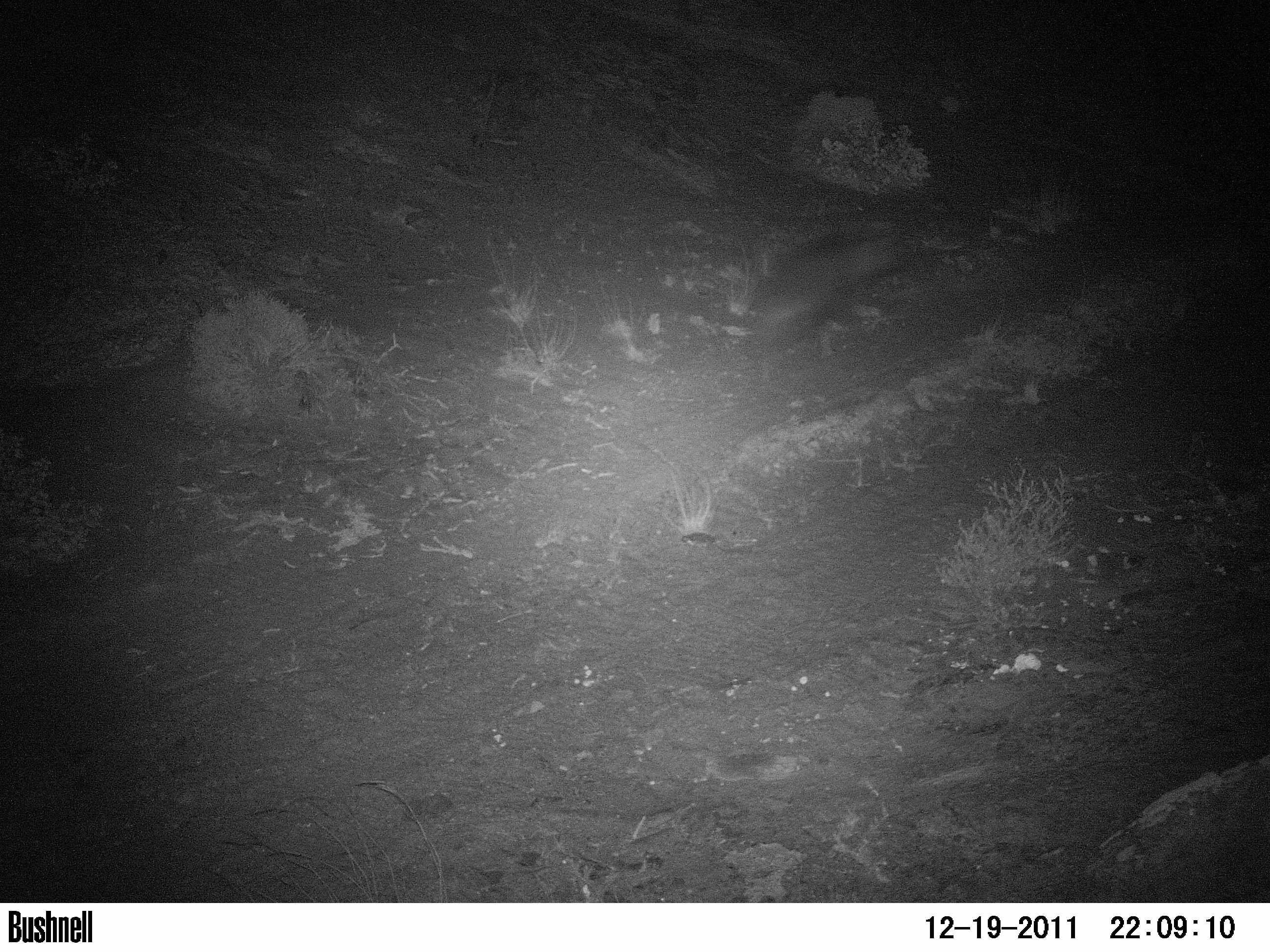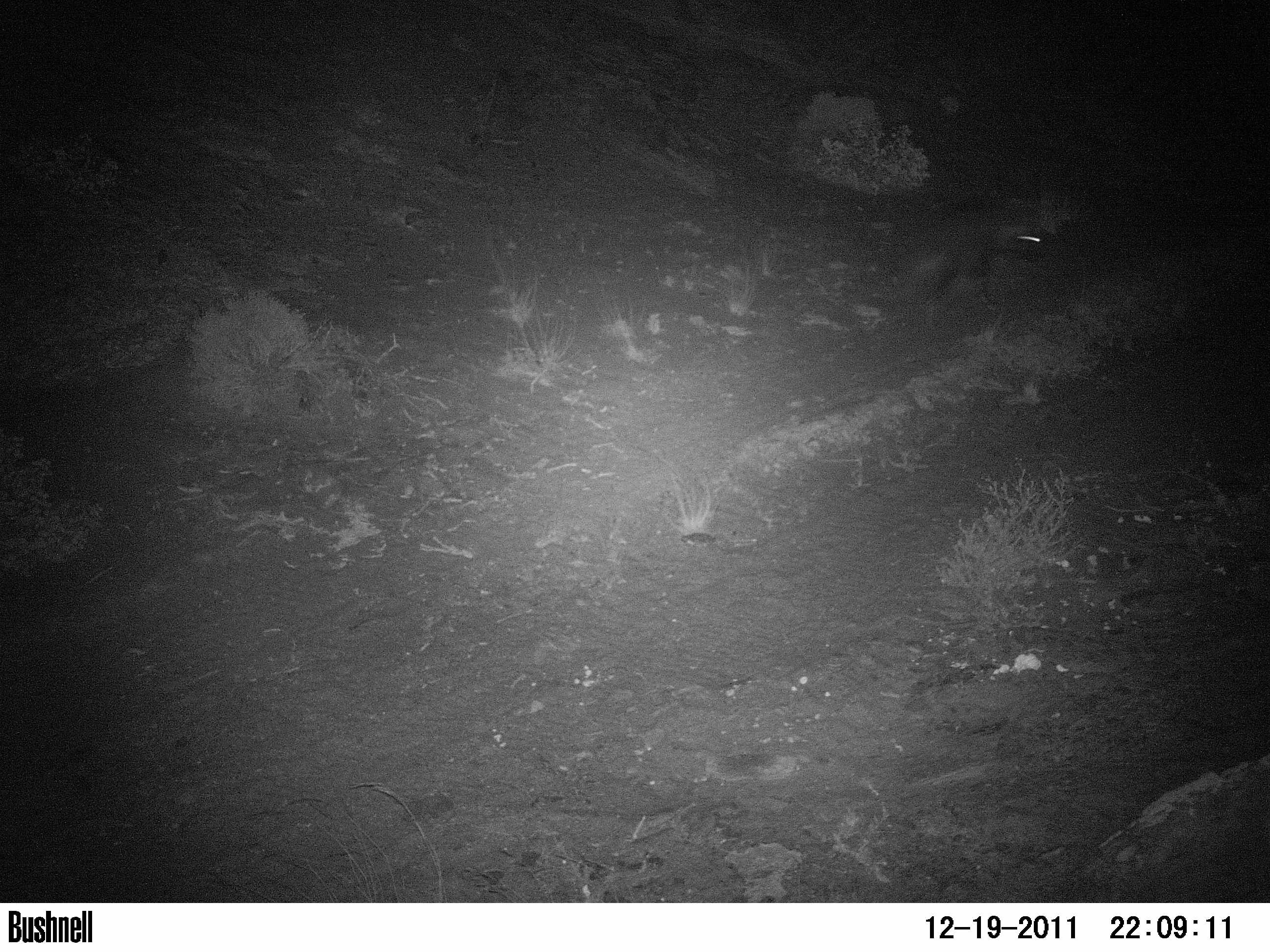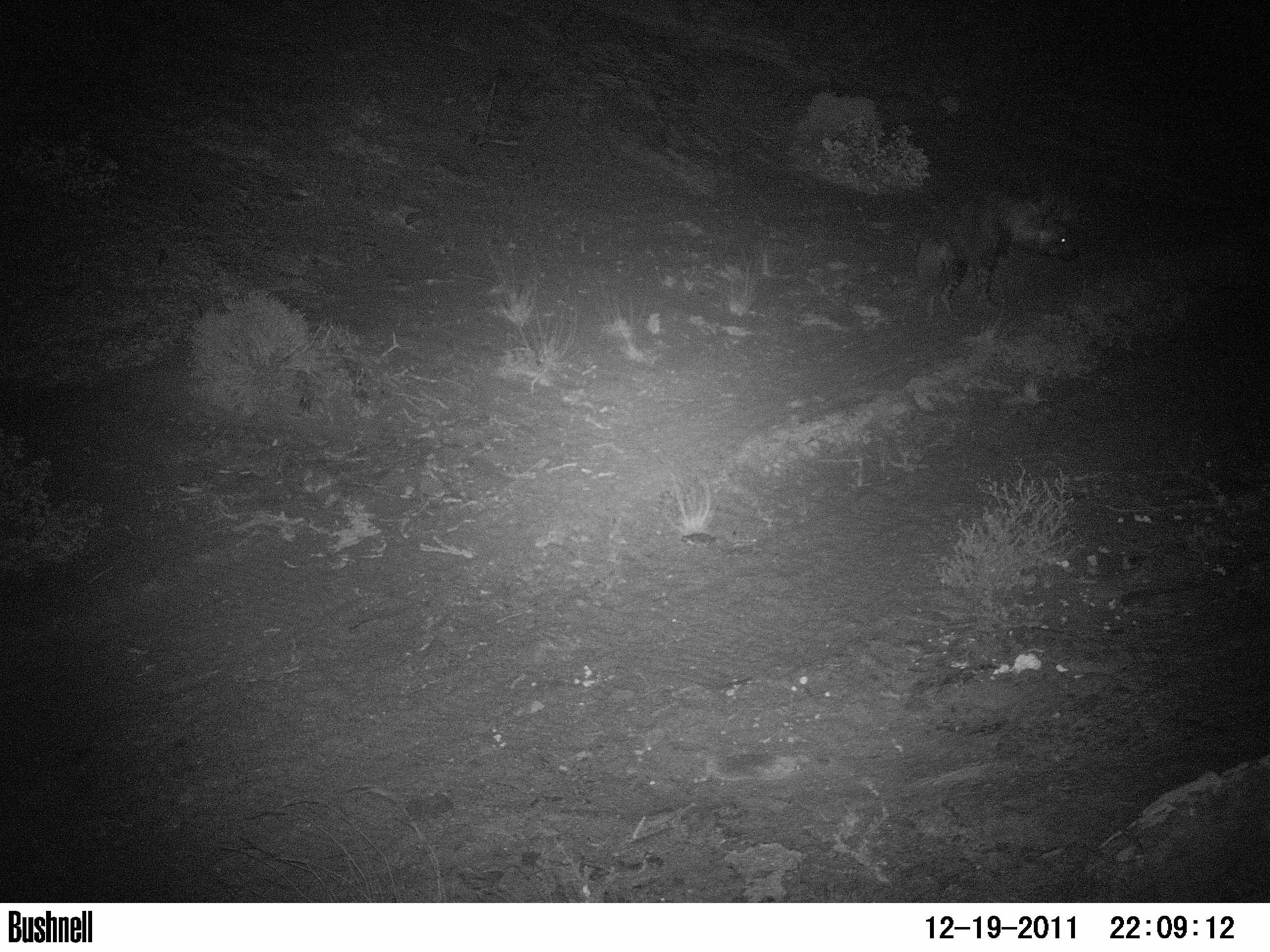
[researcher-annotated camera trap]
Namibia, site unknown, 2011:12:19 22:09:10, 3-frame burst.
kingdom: Animalia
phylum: Chordata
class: Mammalia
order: Carnivora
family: Hyaenidae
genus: Parahyaena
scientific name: Parahyaena brunnea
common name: brown hyena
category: hyaena brunnea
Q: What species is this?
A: Hyaena brunnea (brown hyena) (Parahyaena brunnea).